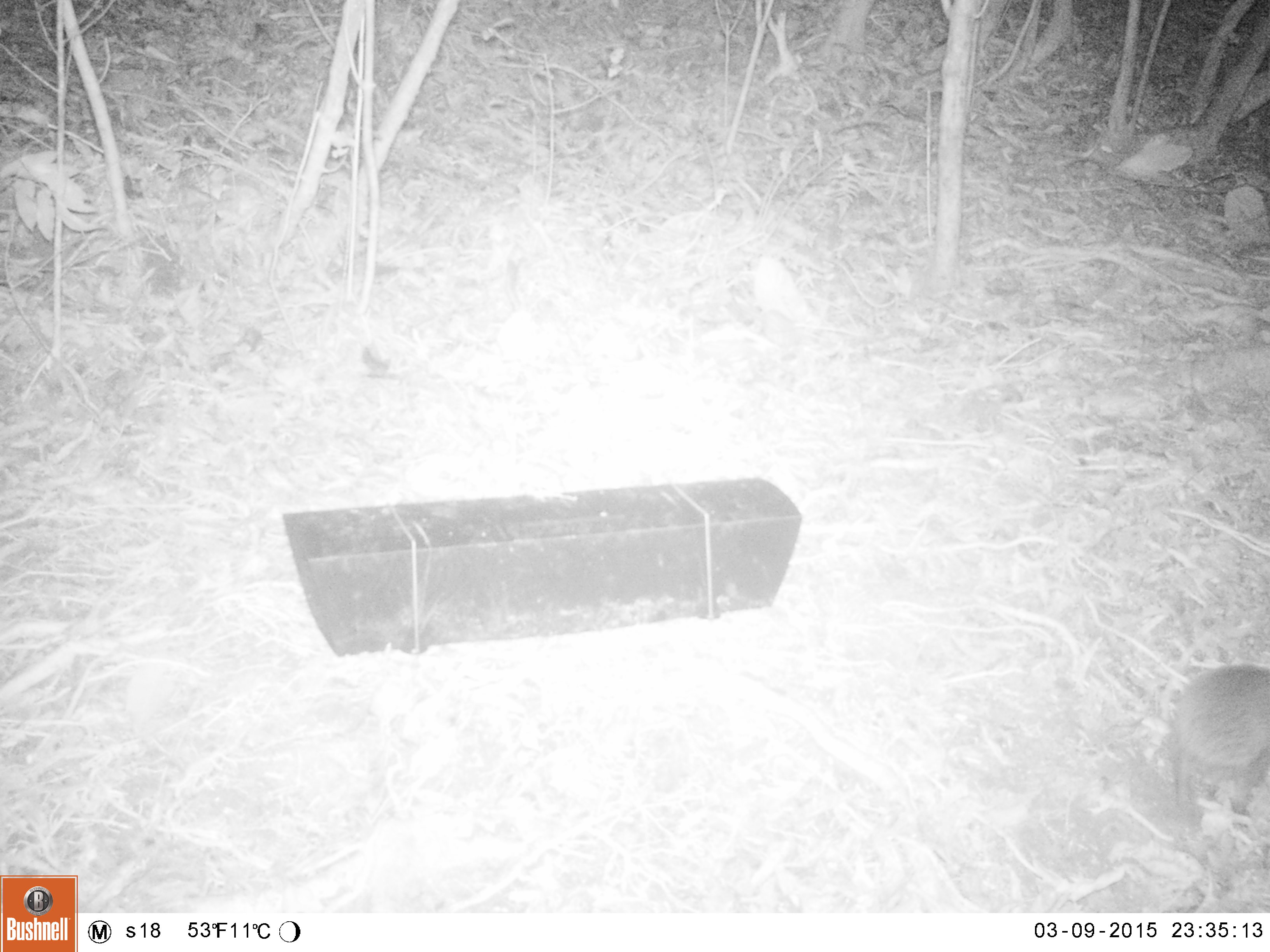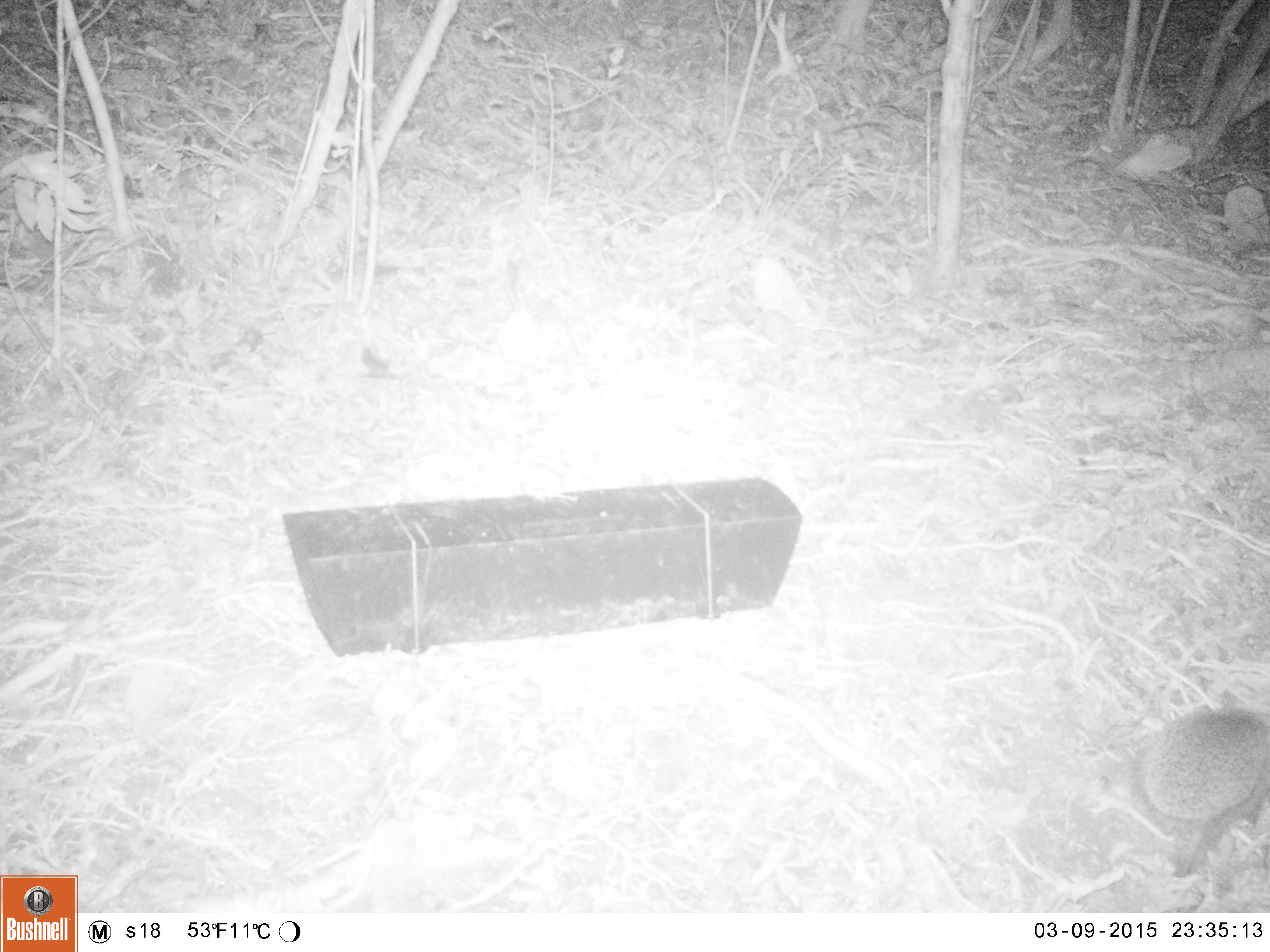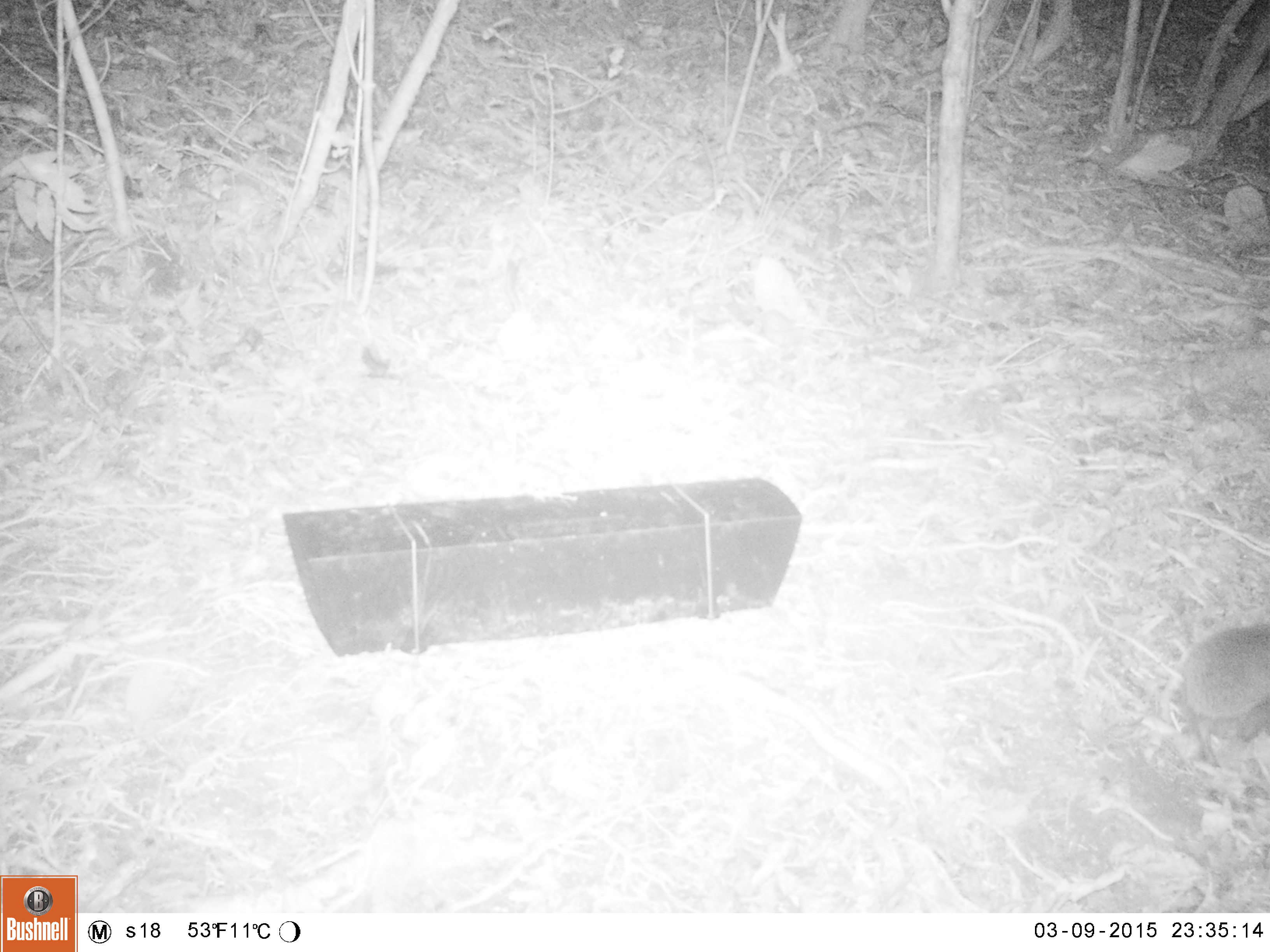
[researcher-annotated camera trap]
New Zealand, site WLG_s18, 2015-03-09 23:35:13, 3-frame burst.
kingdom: Animalia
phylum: Chordata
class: Mammalia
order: Eulipotyphla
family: Erinaceidae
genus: Erinaceus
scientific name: Erinaceus europaeus europaeus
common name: european hedgehog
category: hedgehog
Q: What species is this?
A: Hedgehog (european hedgehog) (Erinaceus europaeus europaeus).